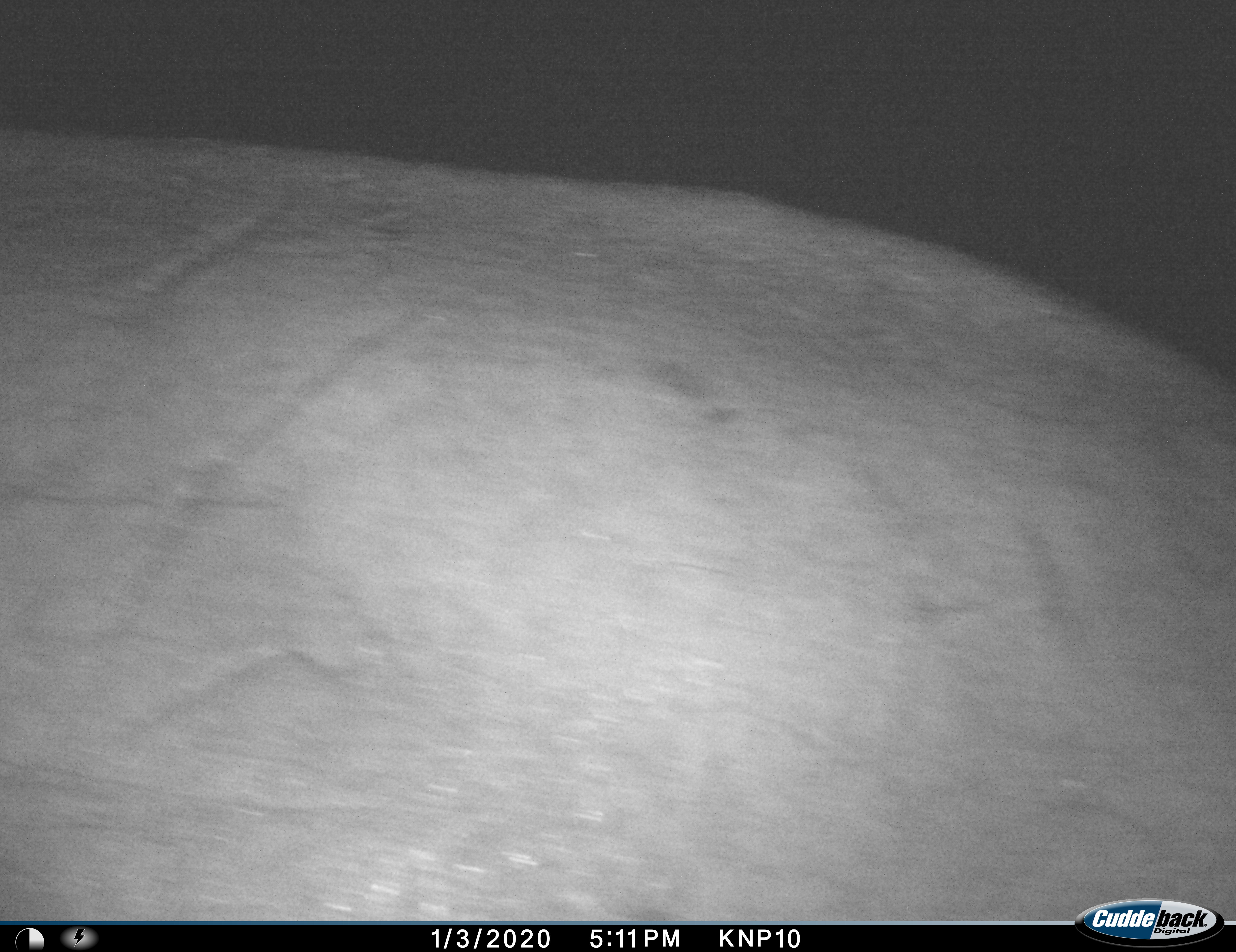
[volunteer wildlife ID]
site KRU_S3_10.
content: unidentified animal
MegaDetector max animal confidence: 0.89